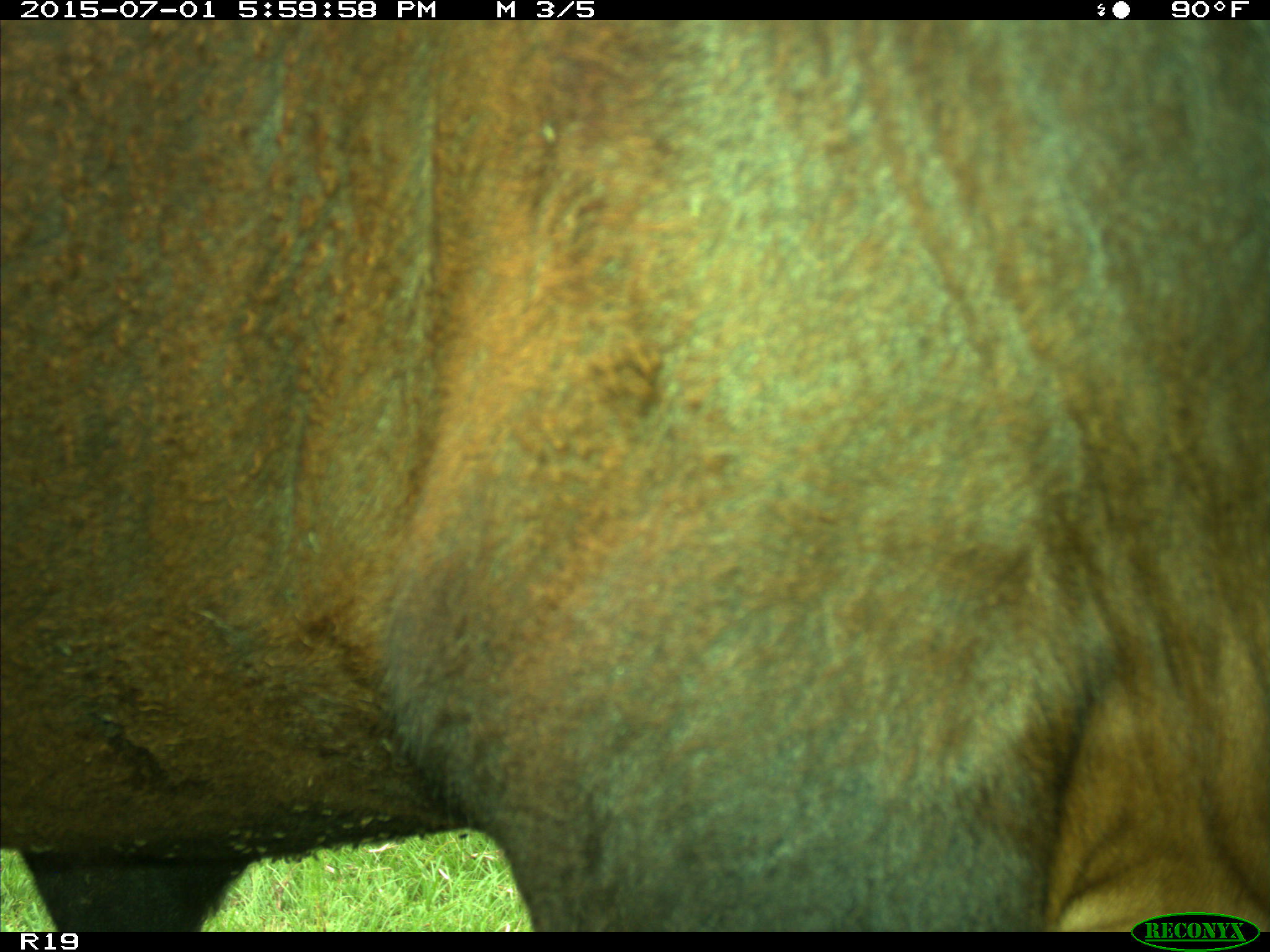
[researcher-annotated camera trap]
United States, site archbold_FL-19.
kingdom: Animalia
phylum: Chordata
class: Mammalia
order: Artiodactyla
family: Bovidae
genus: Bos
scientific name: Bos taurus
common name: domestic cow